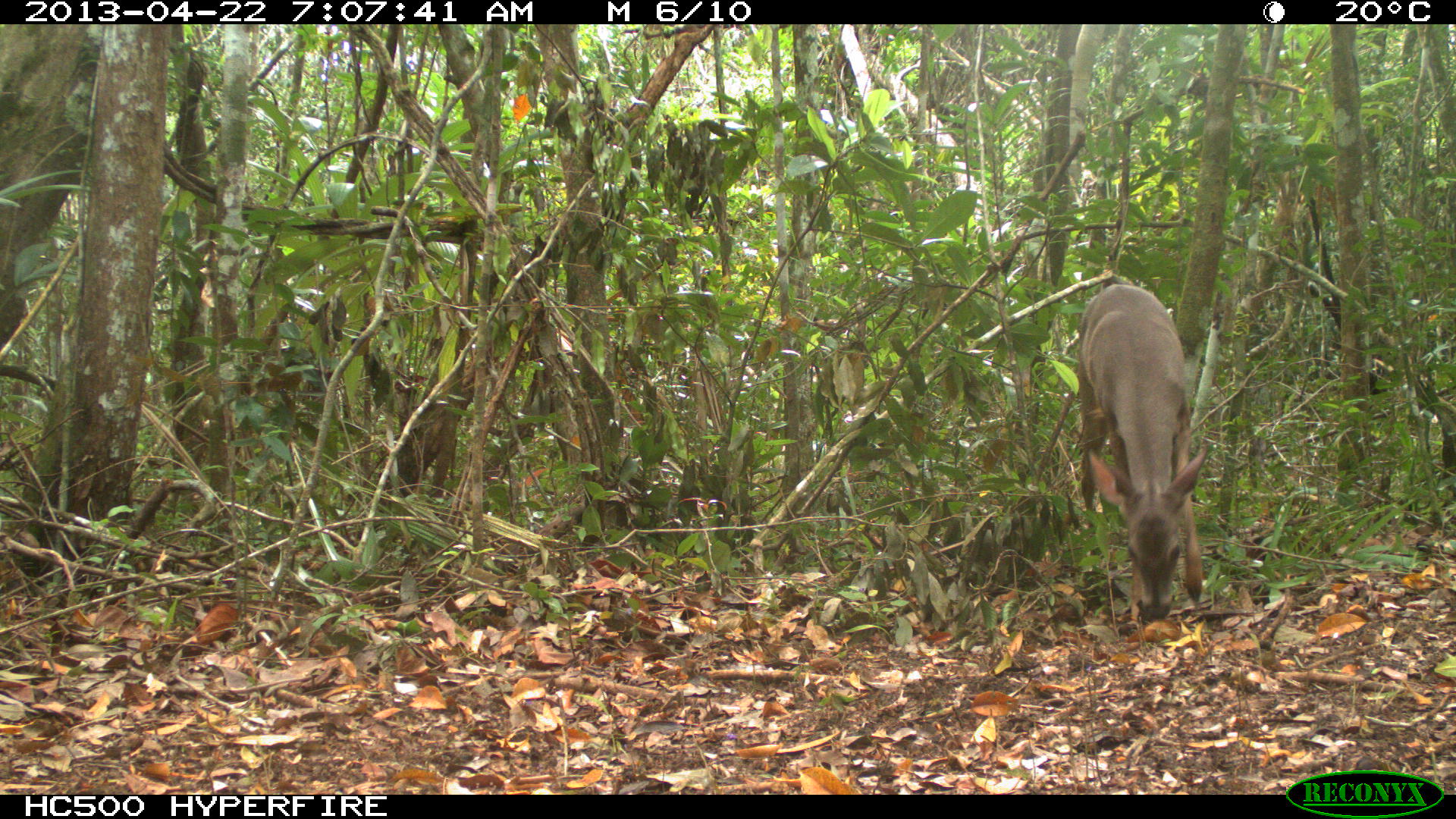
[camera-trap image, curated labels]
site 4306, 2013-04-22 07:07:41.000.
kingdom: Animalia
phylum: Chordata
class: Mammalia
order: Artiodactyla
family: Cervidae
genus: Odocoileus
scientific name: Odocoileus virginianus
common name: white-tailed deer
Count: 1.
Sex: female.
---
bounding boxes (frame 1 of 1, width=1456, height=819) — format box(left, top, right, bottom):
odocoileus virginianus: box(1076, 274, 1208, 618)